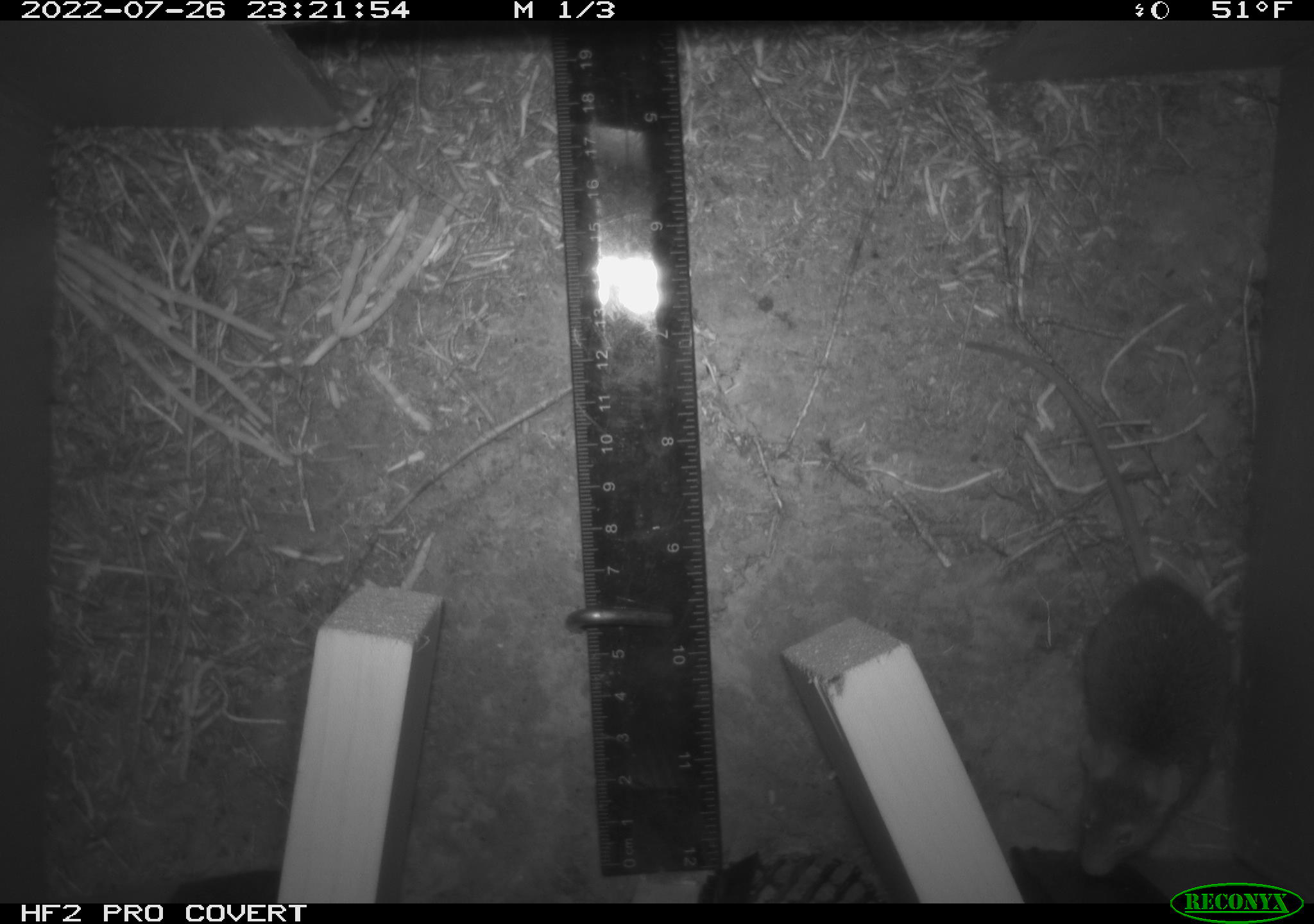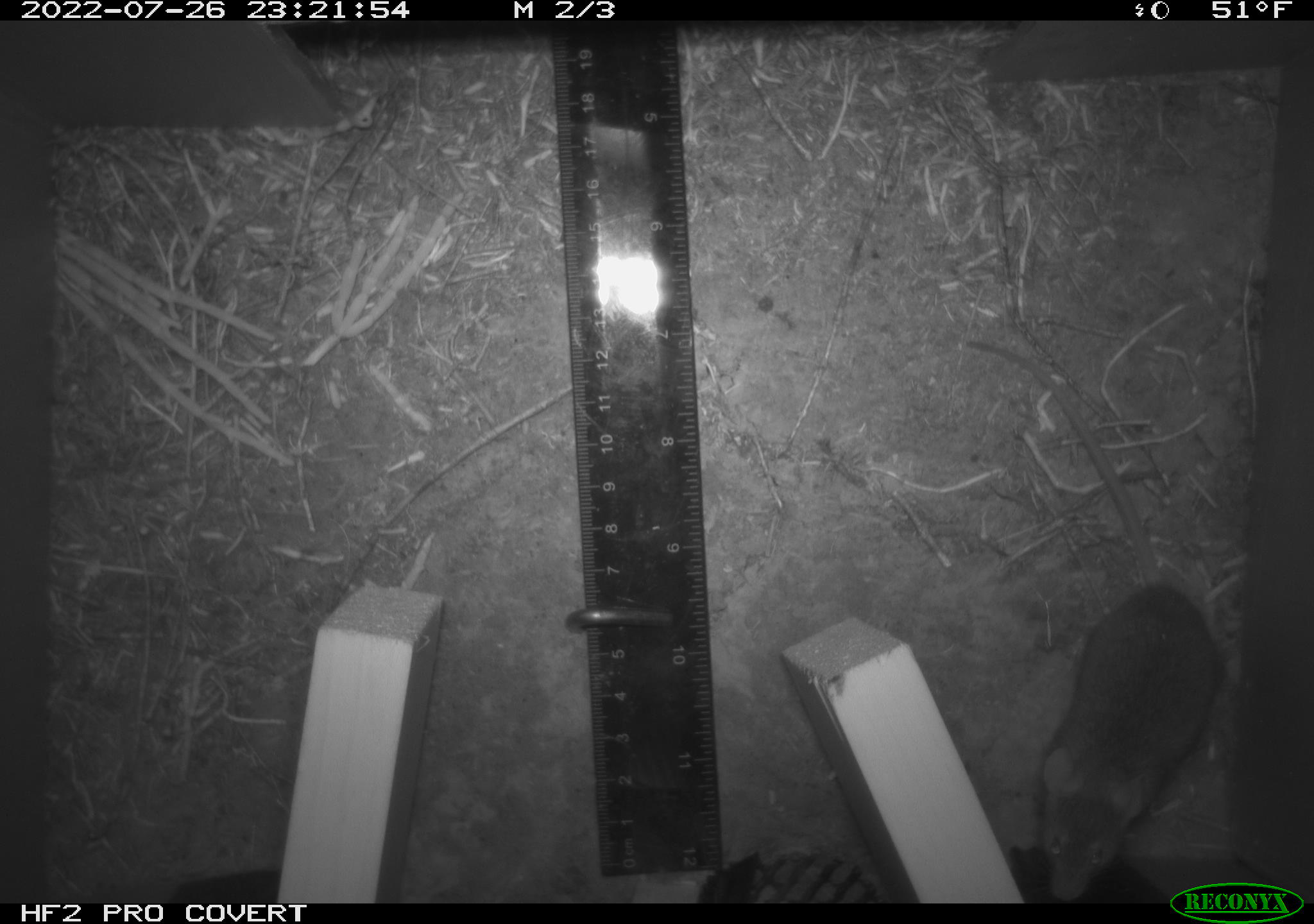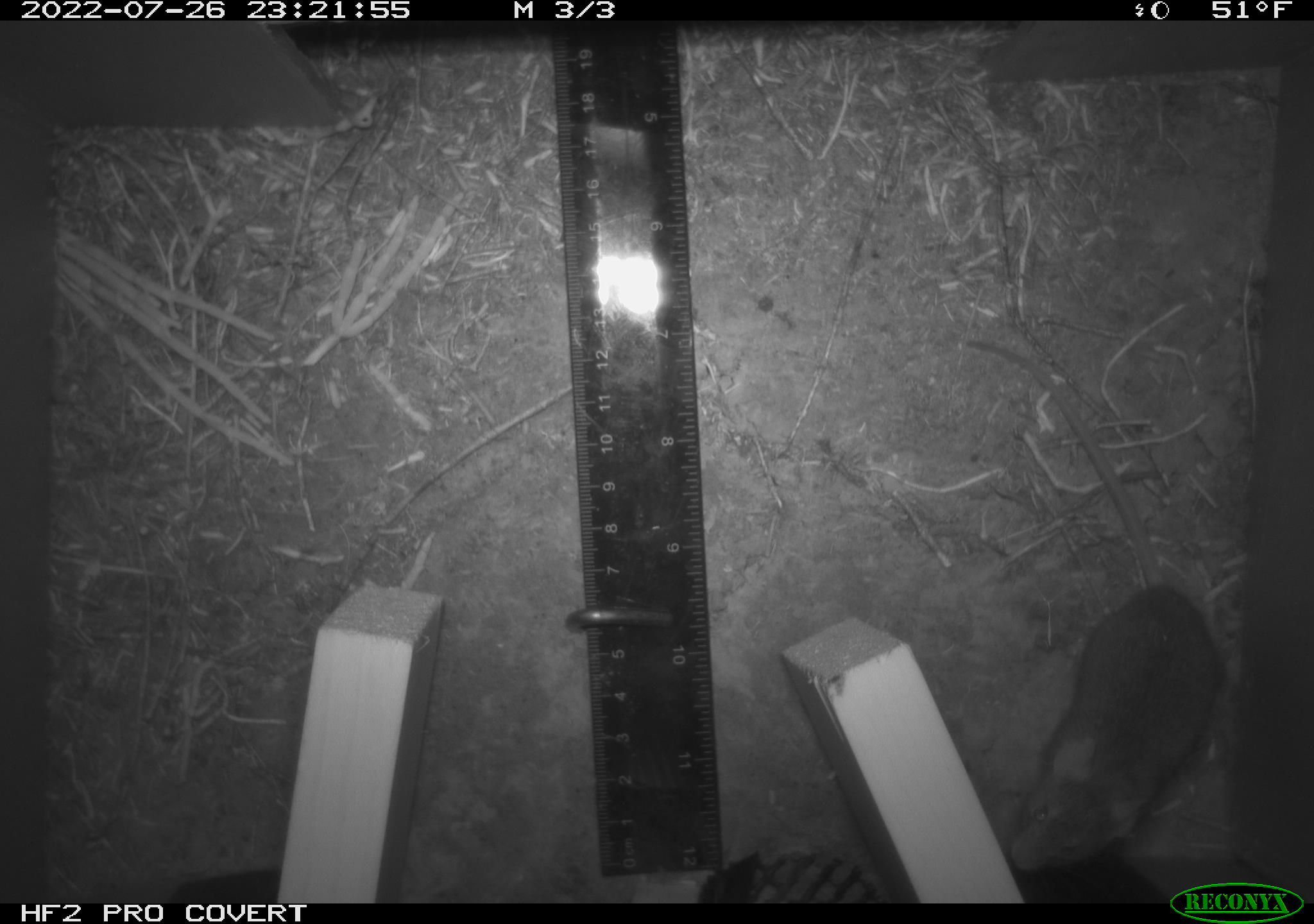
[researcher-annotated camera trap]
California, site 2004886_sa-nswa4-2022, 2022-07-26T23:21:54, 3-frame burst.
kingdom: Animalia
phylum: Chordata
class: Mammalia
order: Rodentia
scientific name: Rodentia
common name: rodent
Rodent (Rodentia).